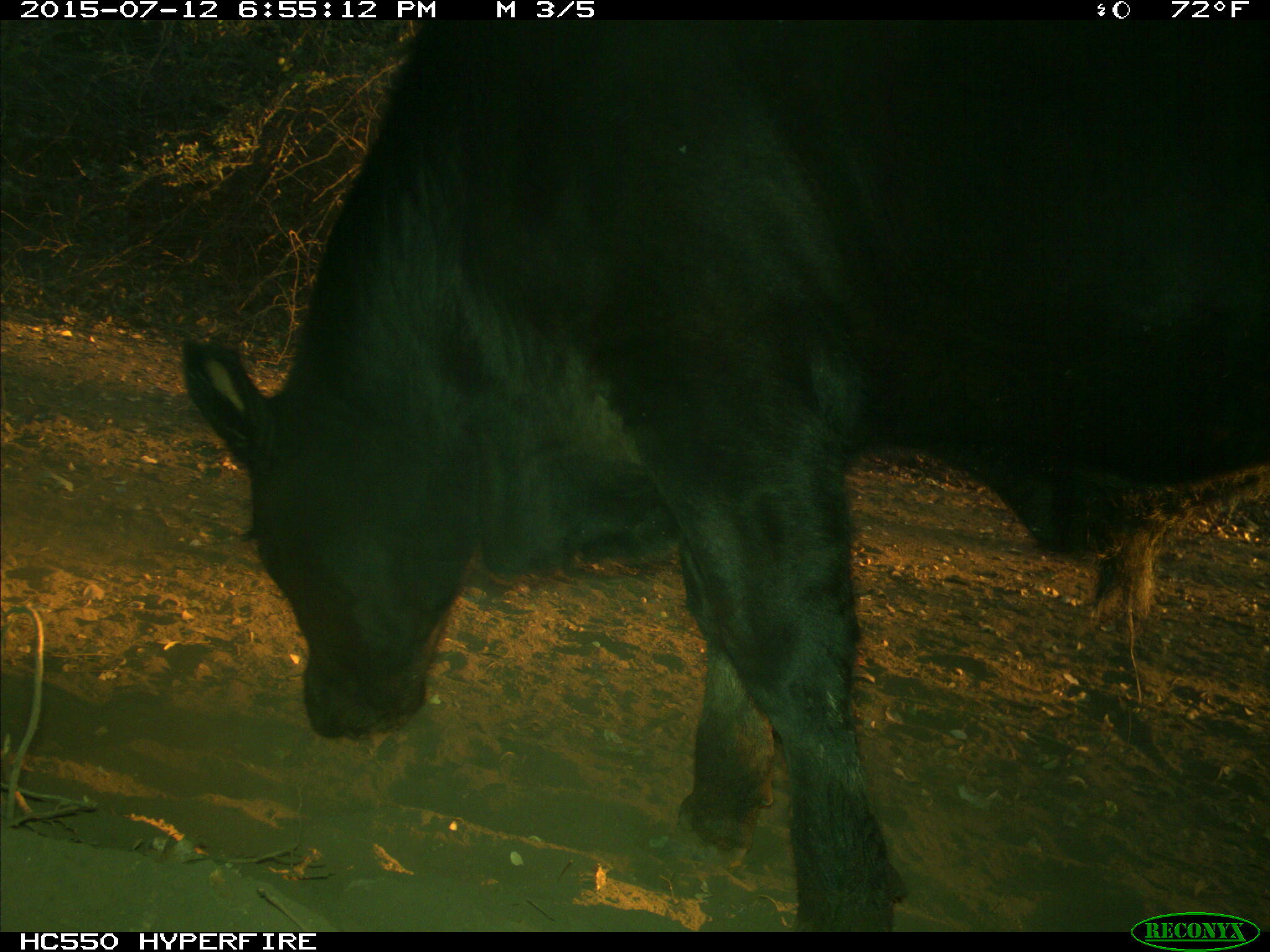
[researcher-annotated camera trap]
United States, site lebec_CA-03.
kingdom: Animalia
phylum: Chordata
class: Mammalia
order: Artiodactyla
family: Bovidae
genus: Bos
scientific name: Bos taurus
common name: domestic cow